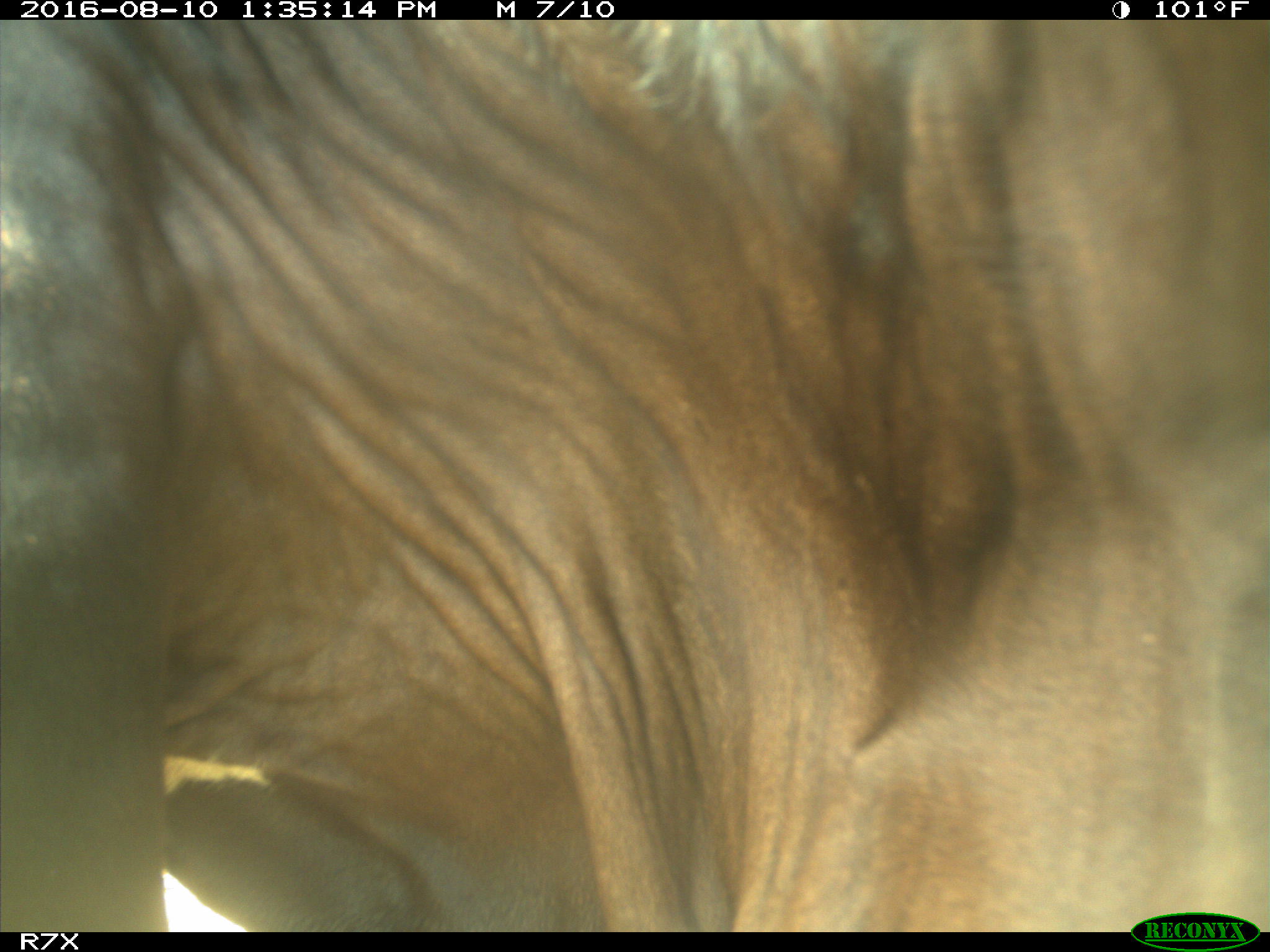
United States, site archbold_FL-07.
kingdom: Animalia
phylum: Chordata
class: Mammalia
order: Artiodactyla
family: Bovidae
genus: Bos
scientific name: Bos taurus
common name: domestic cow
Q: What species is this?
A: Bos taurus (domestic cow).